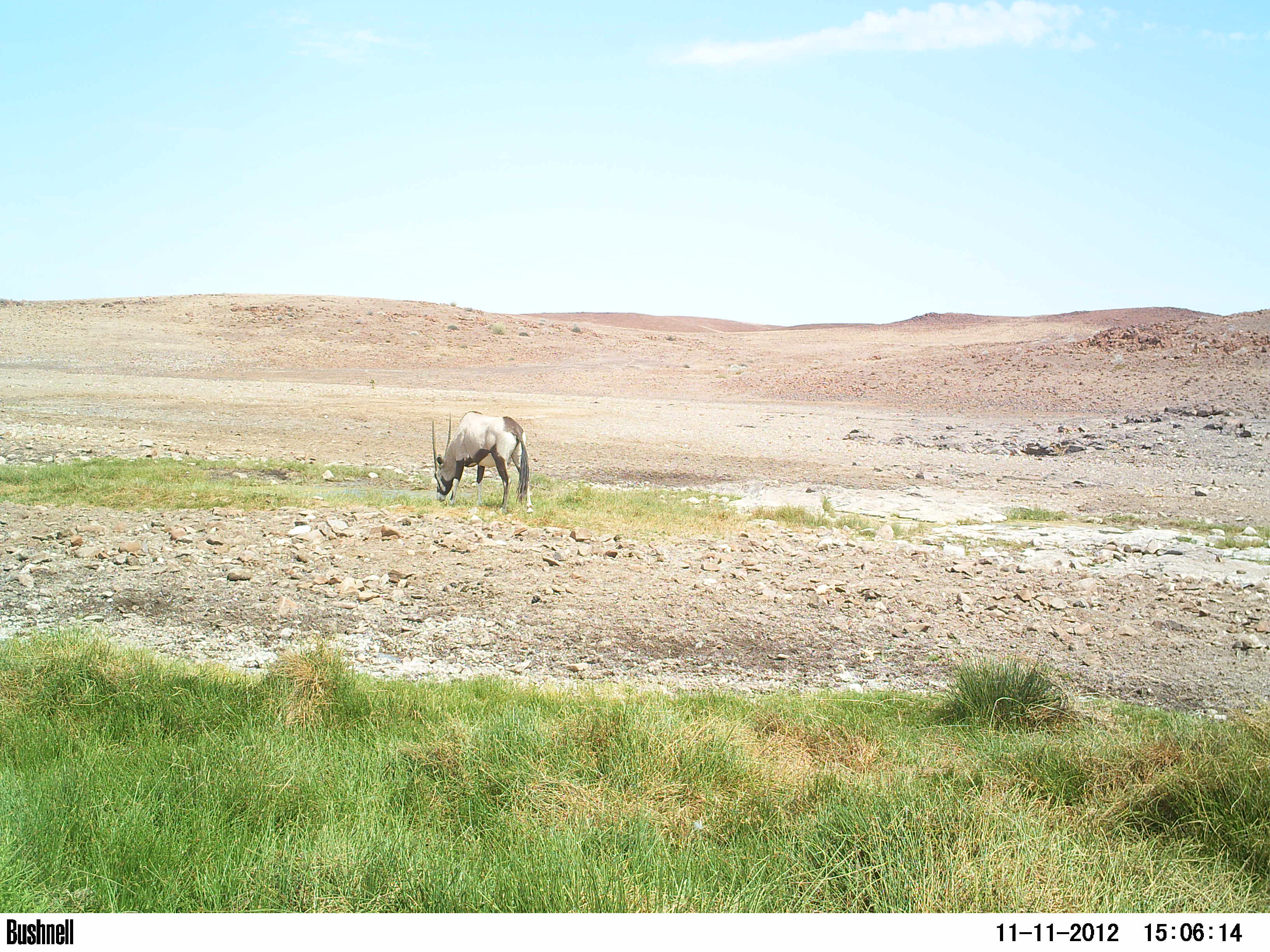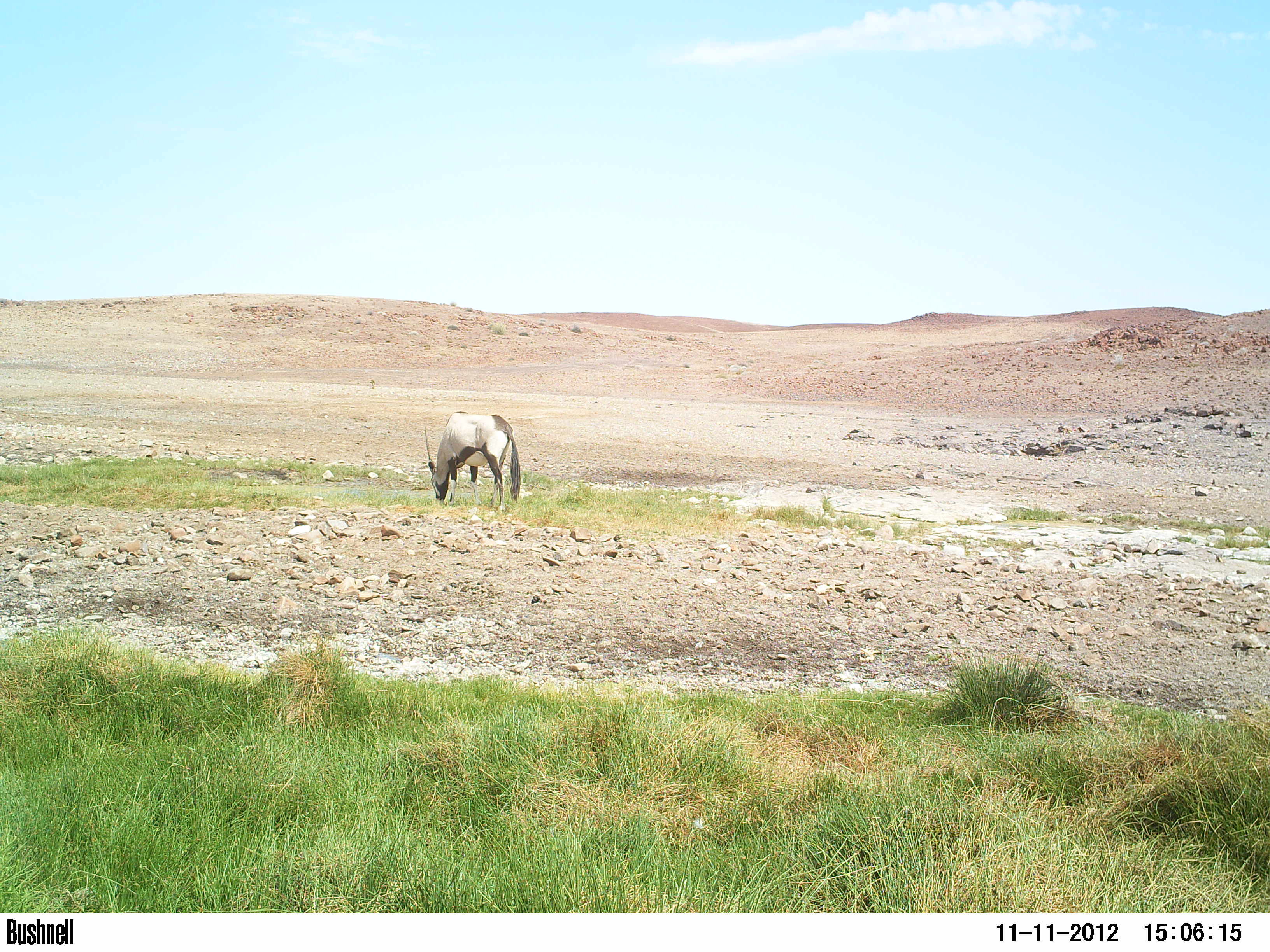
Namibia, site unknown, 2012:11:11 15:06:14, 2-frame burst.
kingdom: Animalia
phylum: Chordata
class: Mammalia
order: Artiodactyla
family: Bovidae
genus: Oryx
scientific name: Oryx gazella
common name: gemsbok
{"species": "Oryx gazella (gemsbok)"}